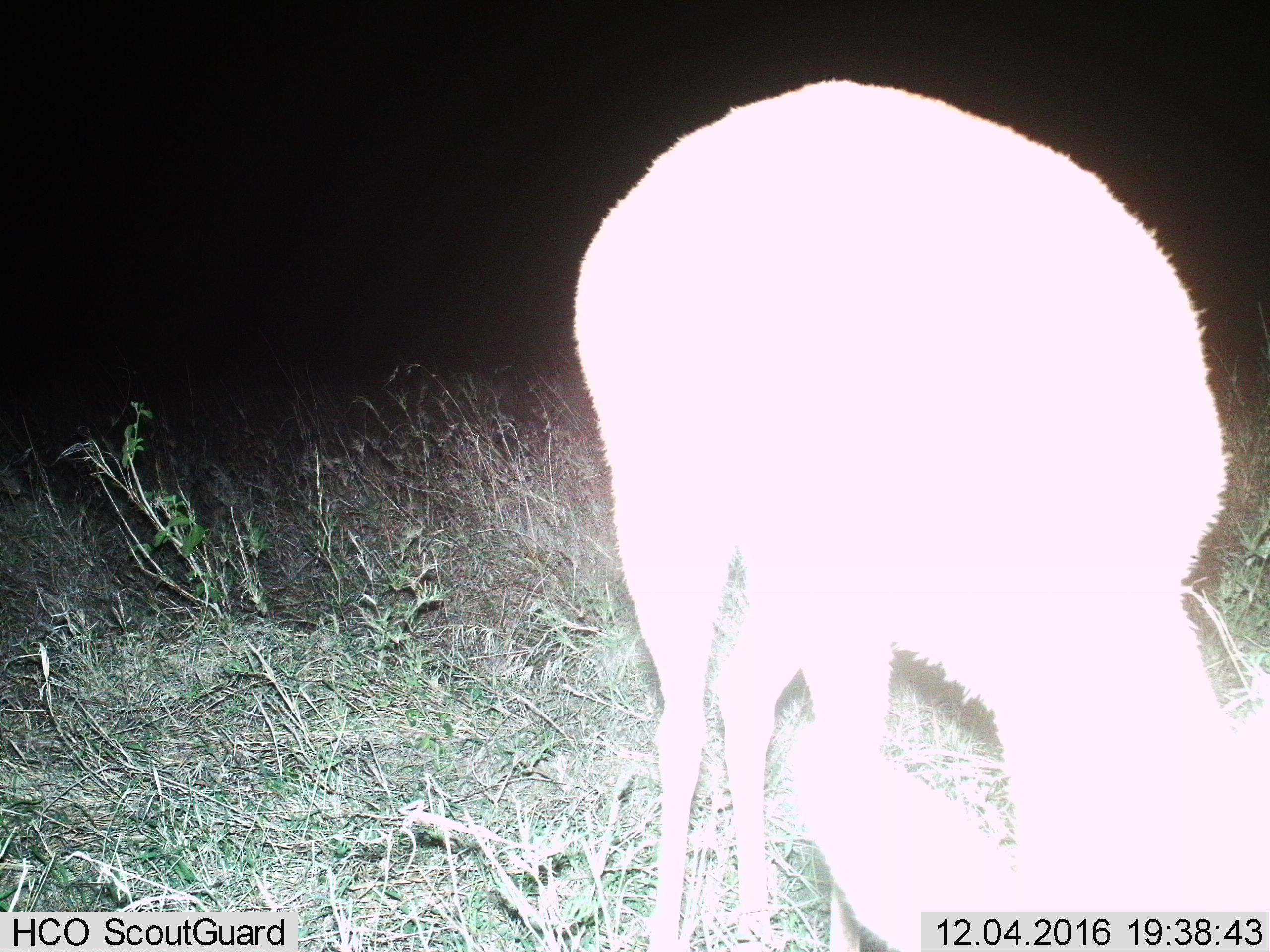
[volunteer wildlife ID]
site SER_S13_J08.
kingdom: Animalia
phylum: Chordata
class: Mammalia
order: Artiodactyla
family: Bovidae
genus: Redunca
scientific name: Redunca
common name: reedbuck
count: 1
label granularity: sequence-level